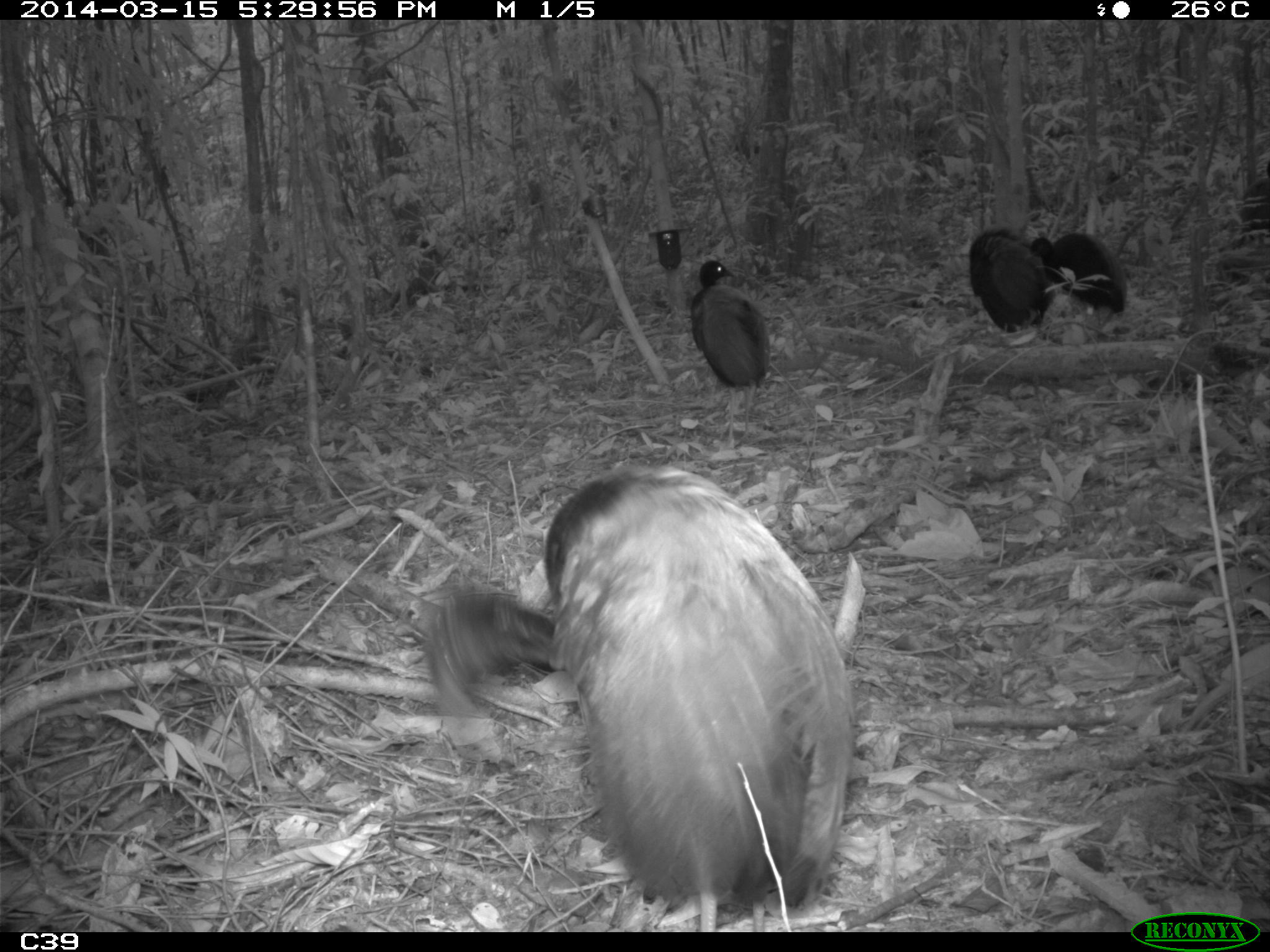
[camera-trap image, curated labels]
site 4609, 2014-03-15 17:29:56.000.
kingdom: Animalia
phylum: Chordata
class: Aves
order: Gruiformes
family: Psophiidae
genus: Psophia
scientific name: Psophia crepitans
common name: gray-winged trumpeter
Psophia crepitans (gray-winged trumpeter), count 8, age adult.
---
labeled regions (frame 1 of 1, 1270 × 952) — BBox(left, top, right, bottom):
psophia crepitans: BBox(428, 462, 859, 931); BBox(689, 259, 772, 445); BBox(967, 225, 1056, 333); BBox(1028, 230, 1127, 314); BBox(1235, 169, 1270, 247)